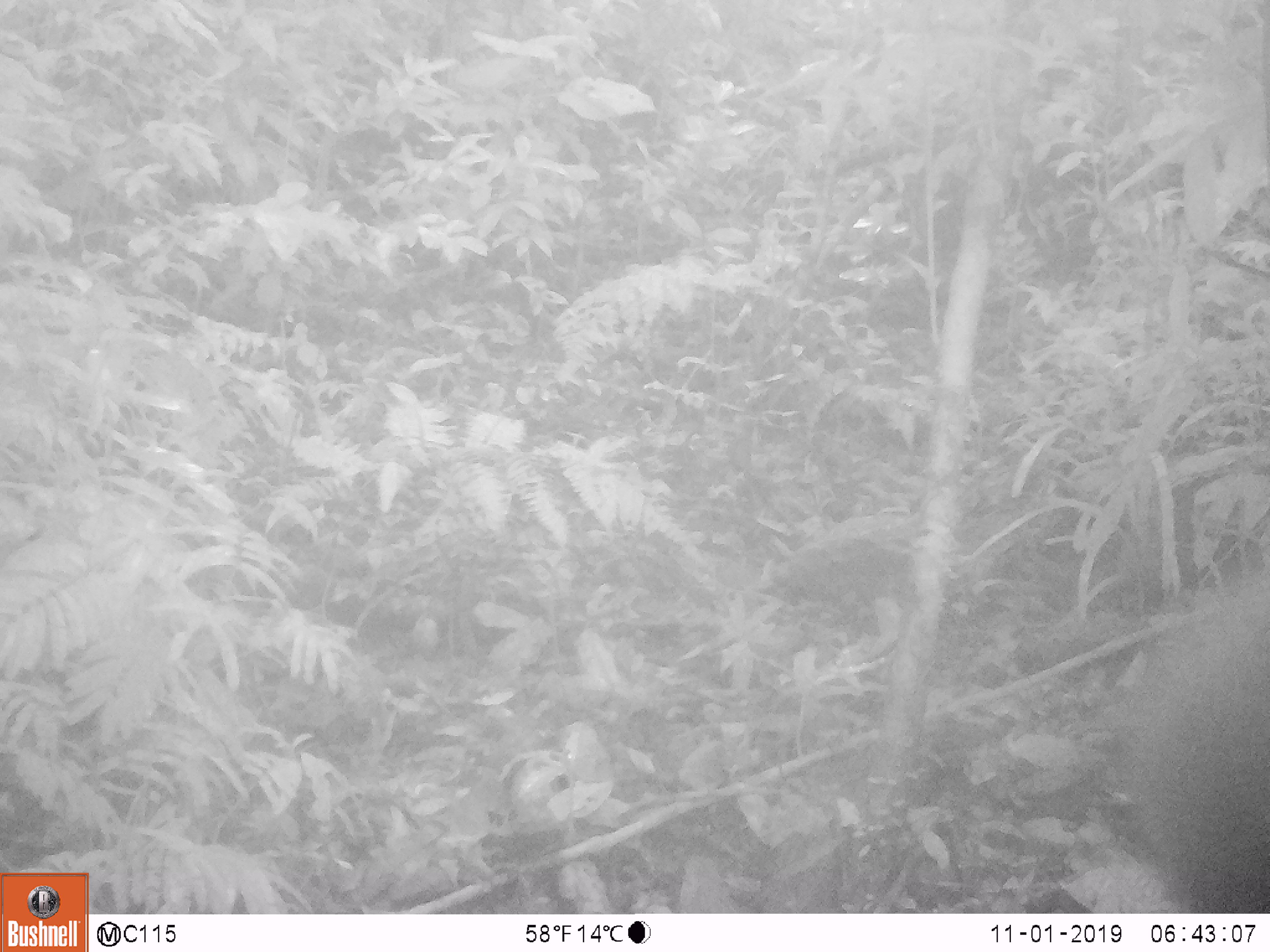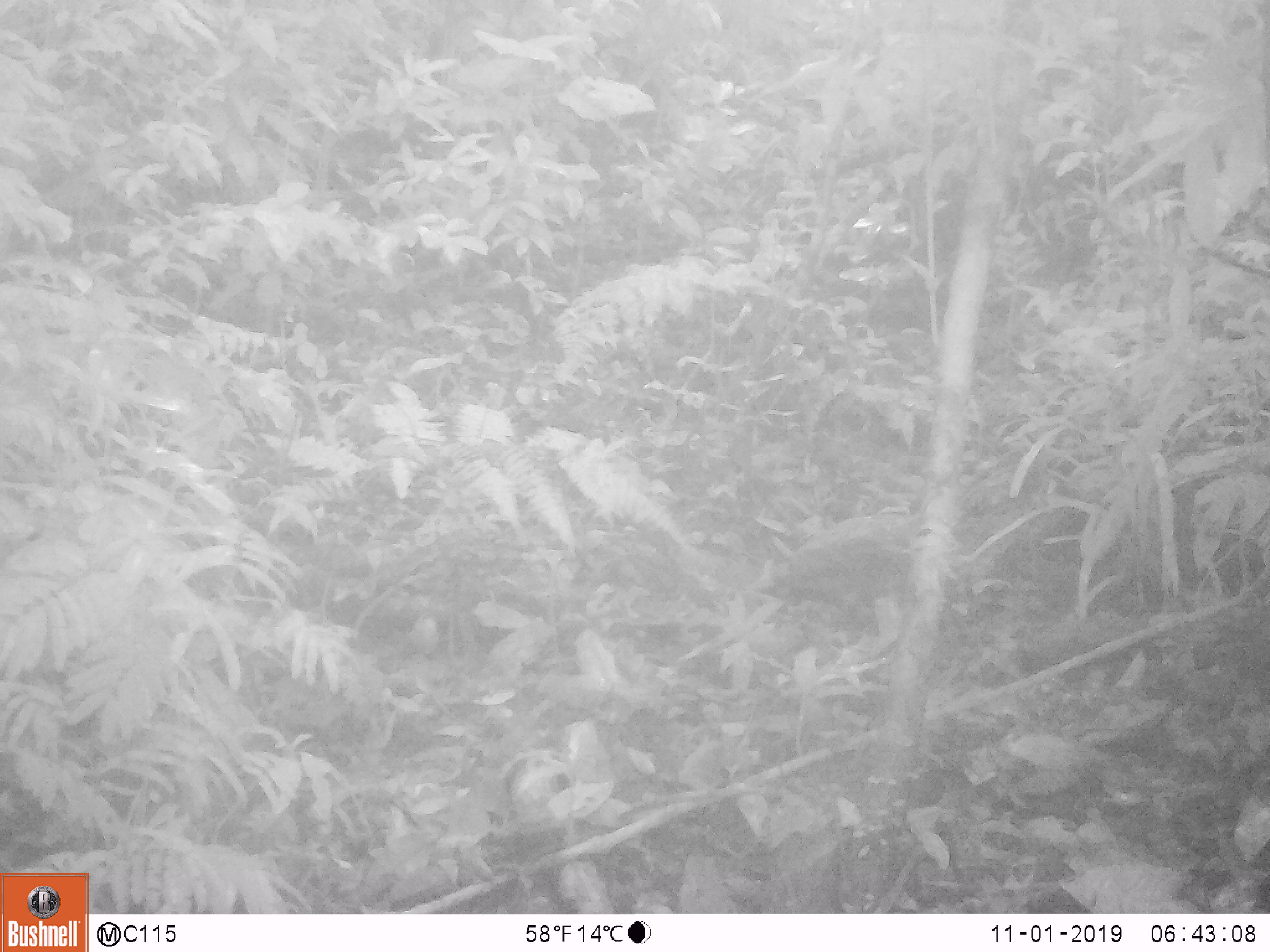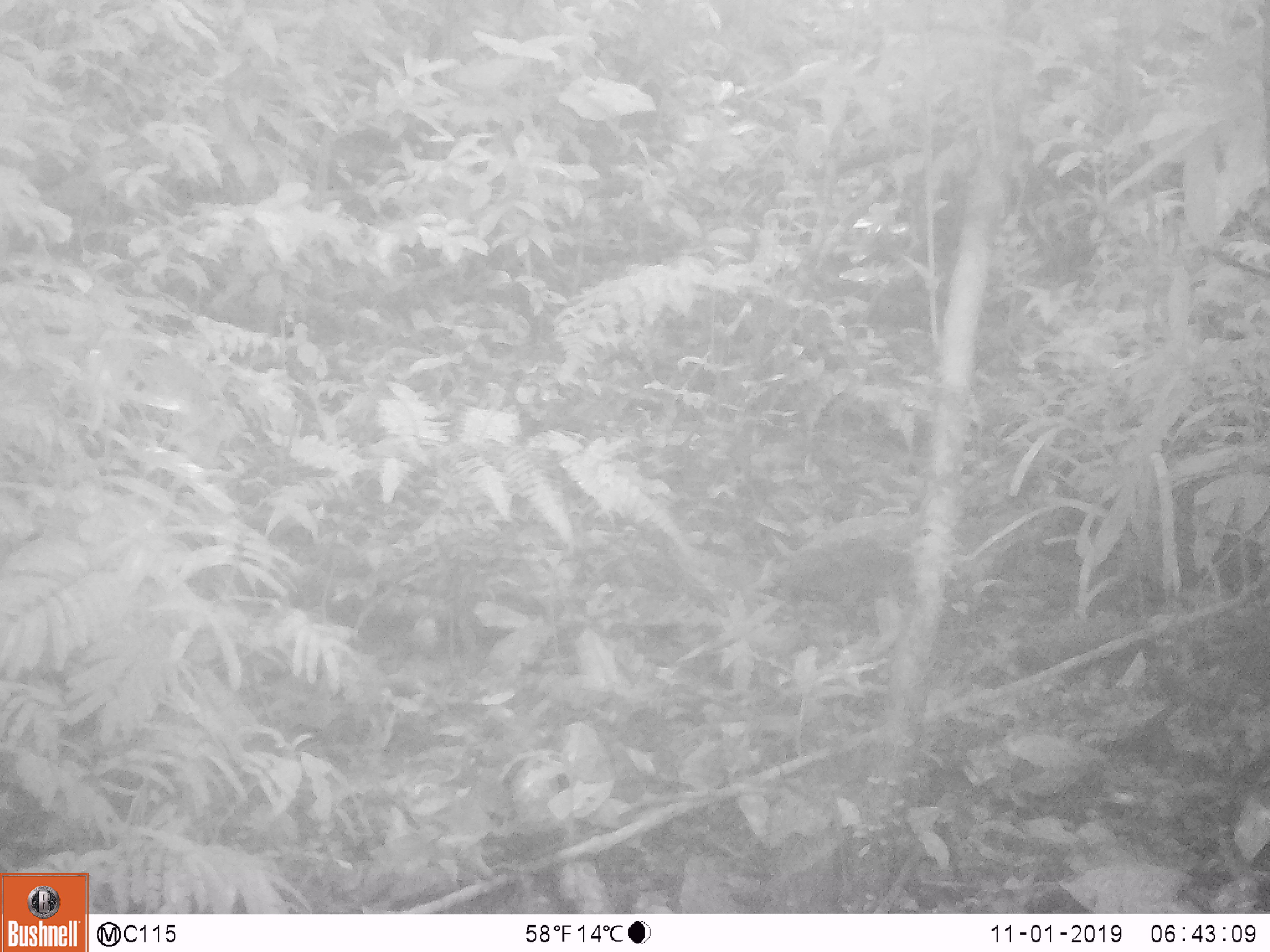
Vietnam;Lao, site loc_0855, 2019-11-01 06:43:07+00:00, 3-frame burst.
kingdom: Animalia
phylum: Chordata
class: Mammalia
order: Artiodactyla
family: Suidae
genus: Sus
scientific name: Sus scrofa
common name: eurasian wild pig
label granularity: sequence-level